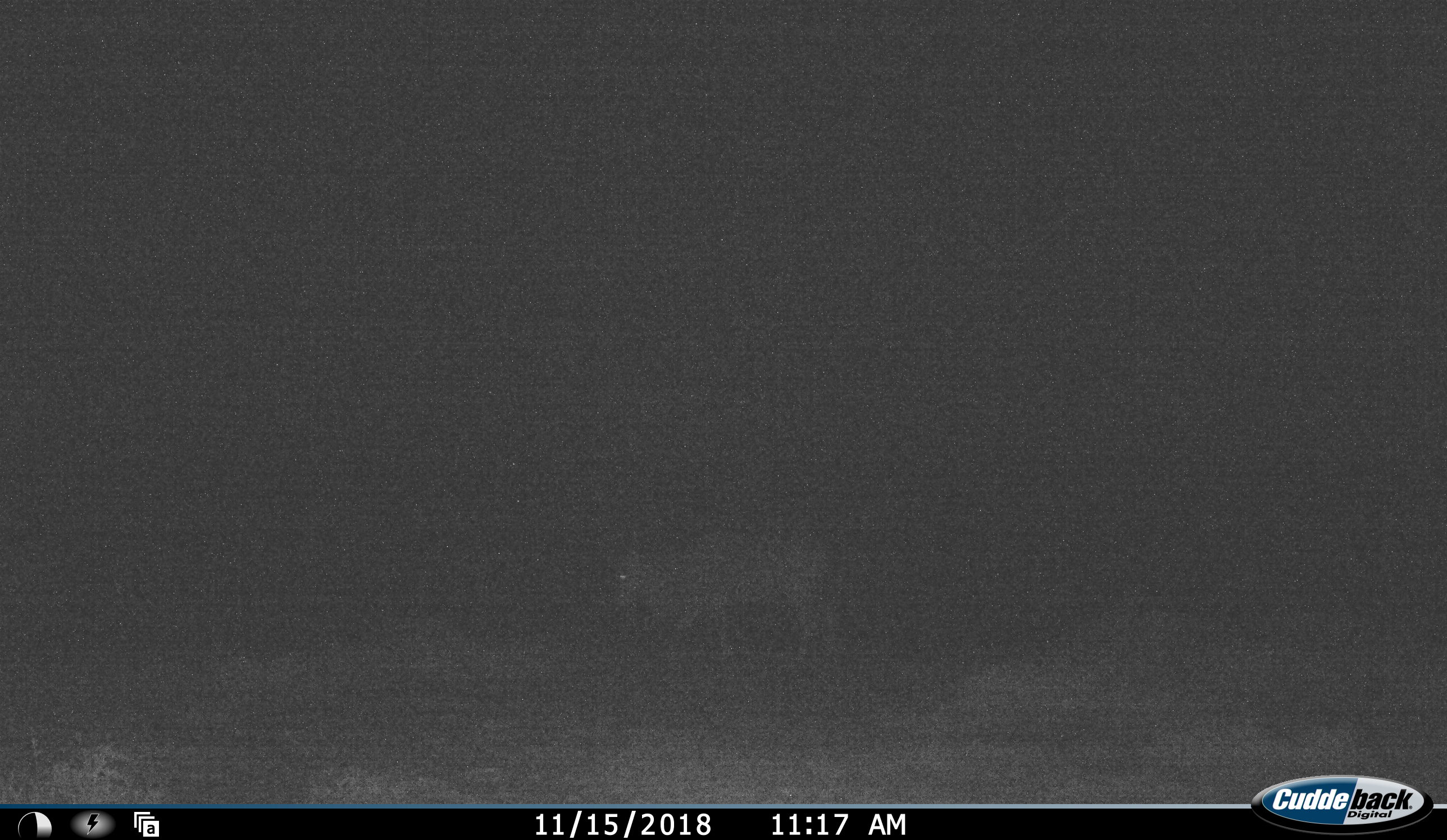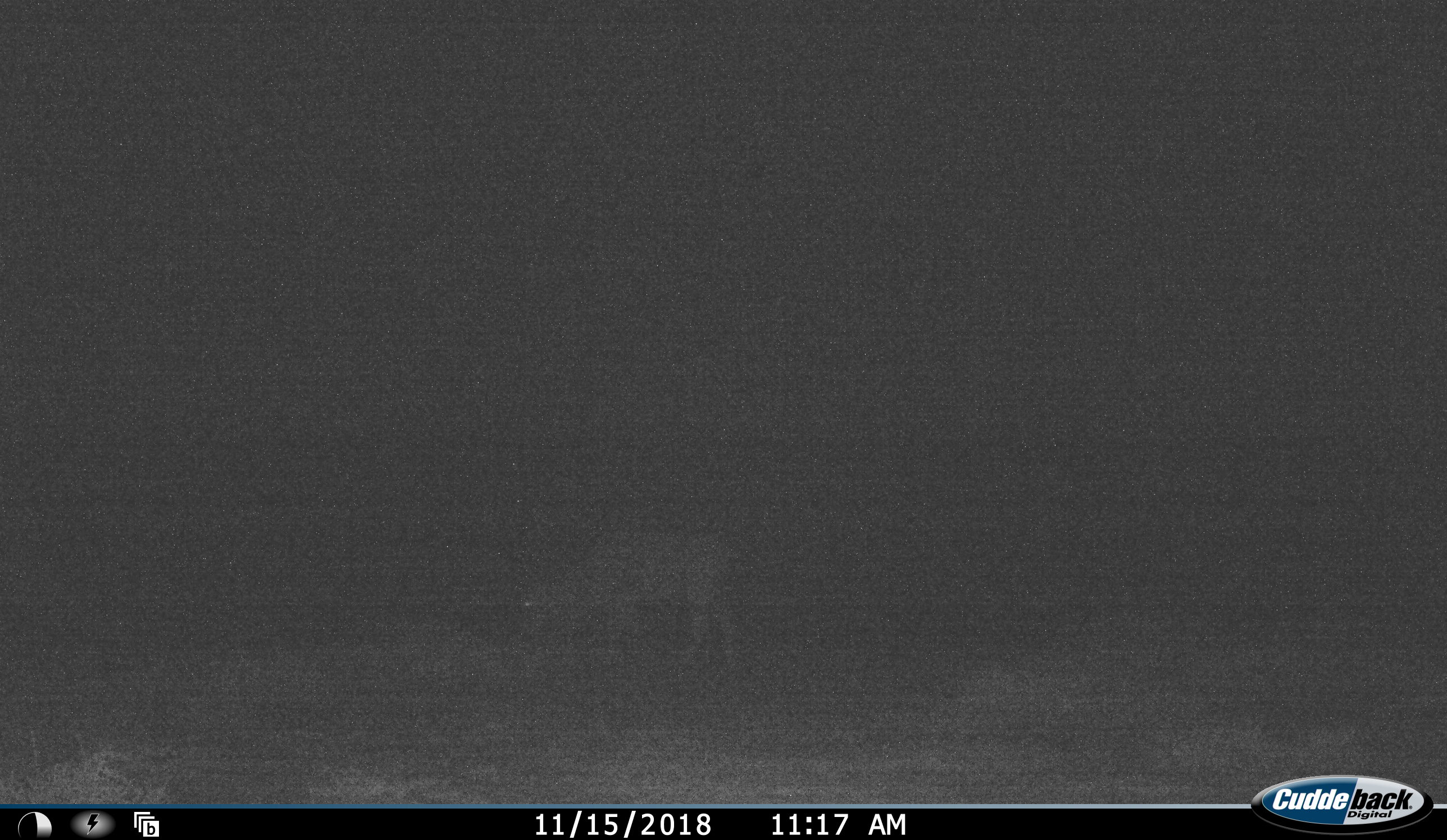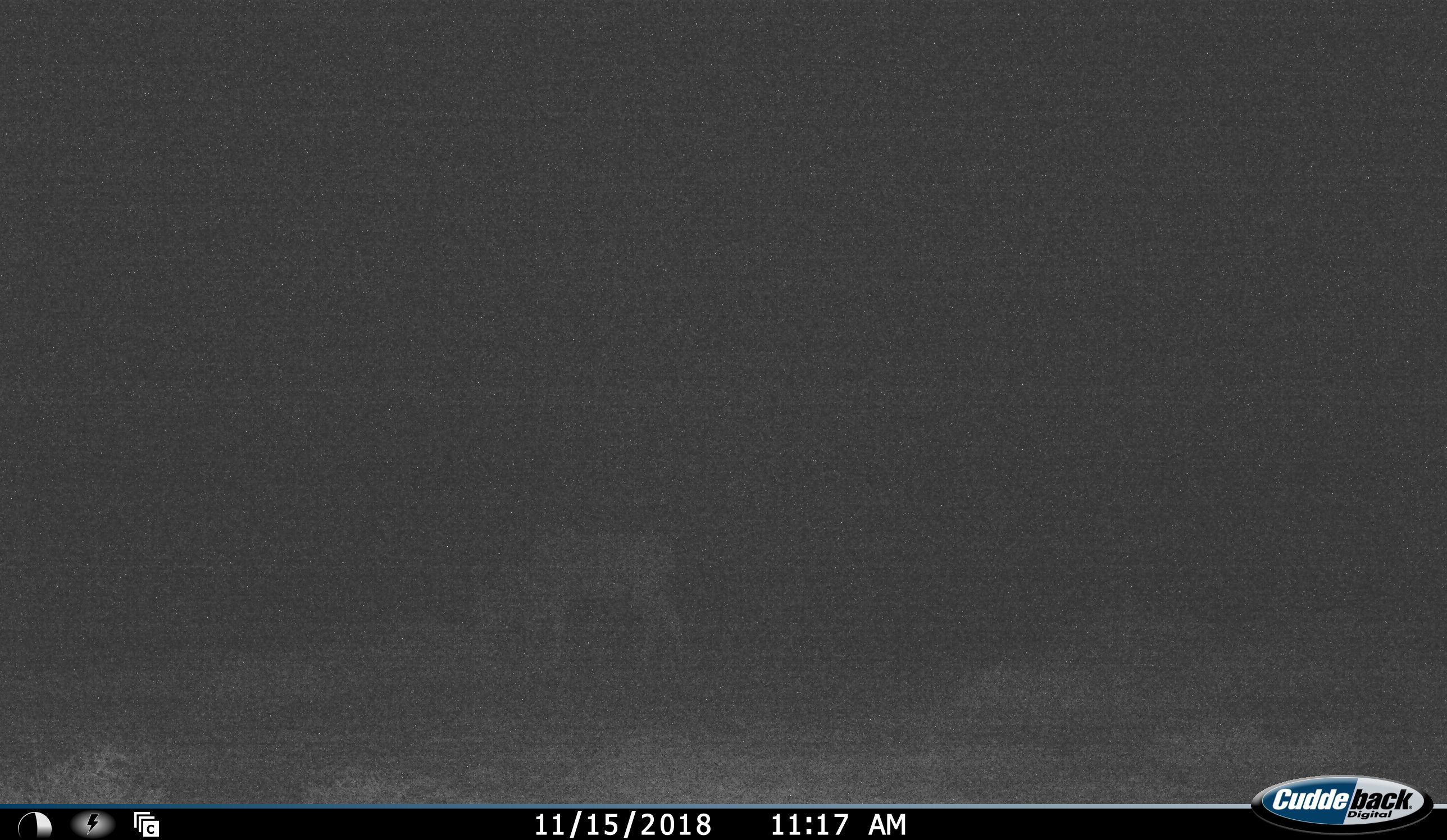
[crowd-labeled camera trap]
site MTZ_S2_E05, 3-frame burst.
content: unidentified animal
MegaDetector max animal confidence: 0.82